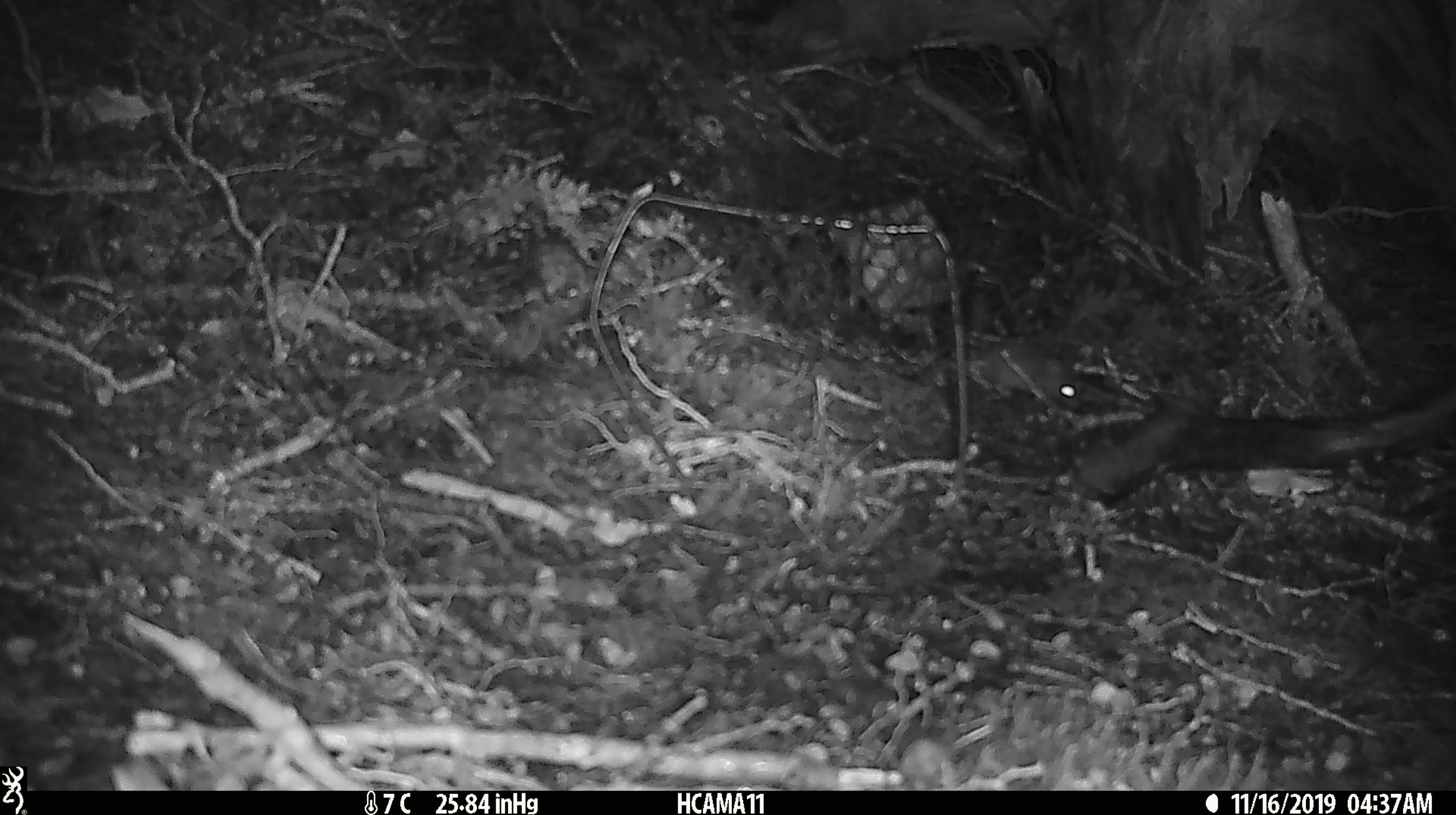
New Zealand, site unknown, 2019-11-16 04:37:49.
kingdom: Animalia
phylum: Chordata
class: Mammalia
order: Rodentia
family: Muridae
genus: Mus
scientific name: Mus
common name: mouse